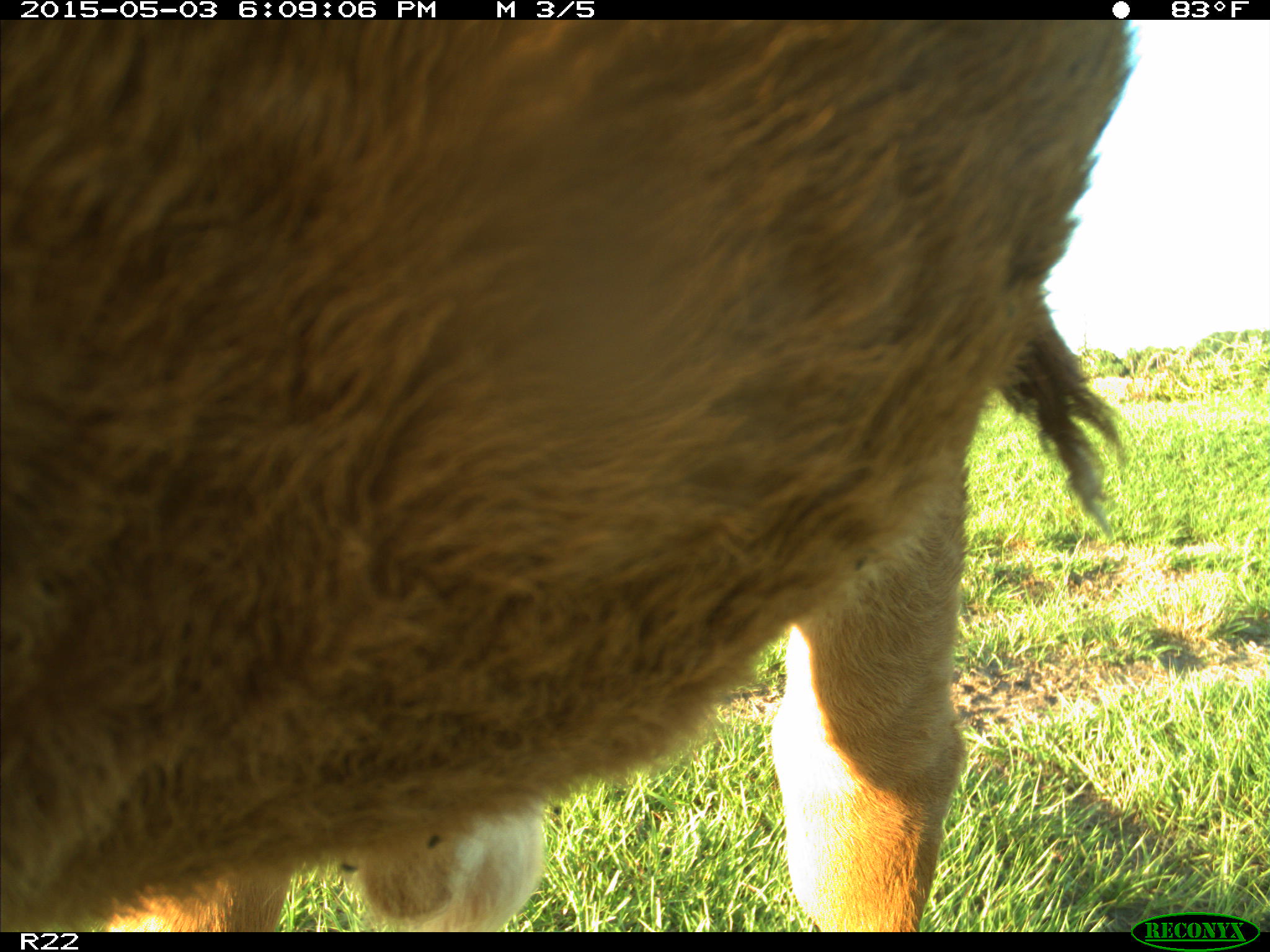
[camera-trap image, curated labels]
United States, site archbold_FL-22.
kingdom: Animalia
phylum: Chordata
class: Mammalia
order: Artiodactyla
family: Bovidae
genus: Bos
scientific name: Bos taurus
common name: domestic cow